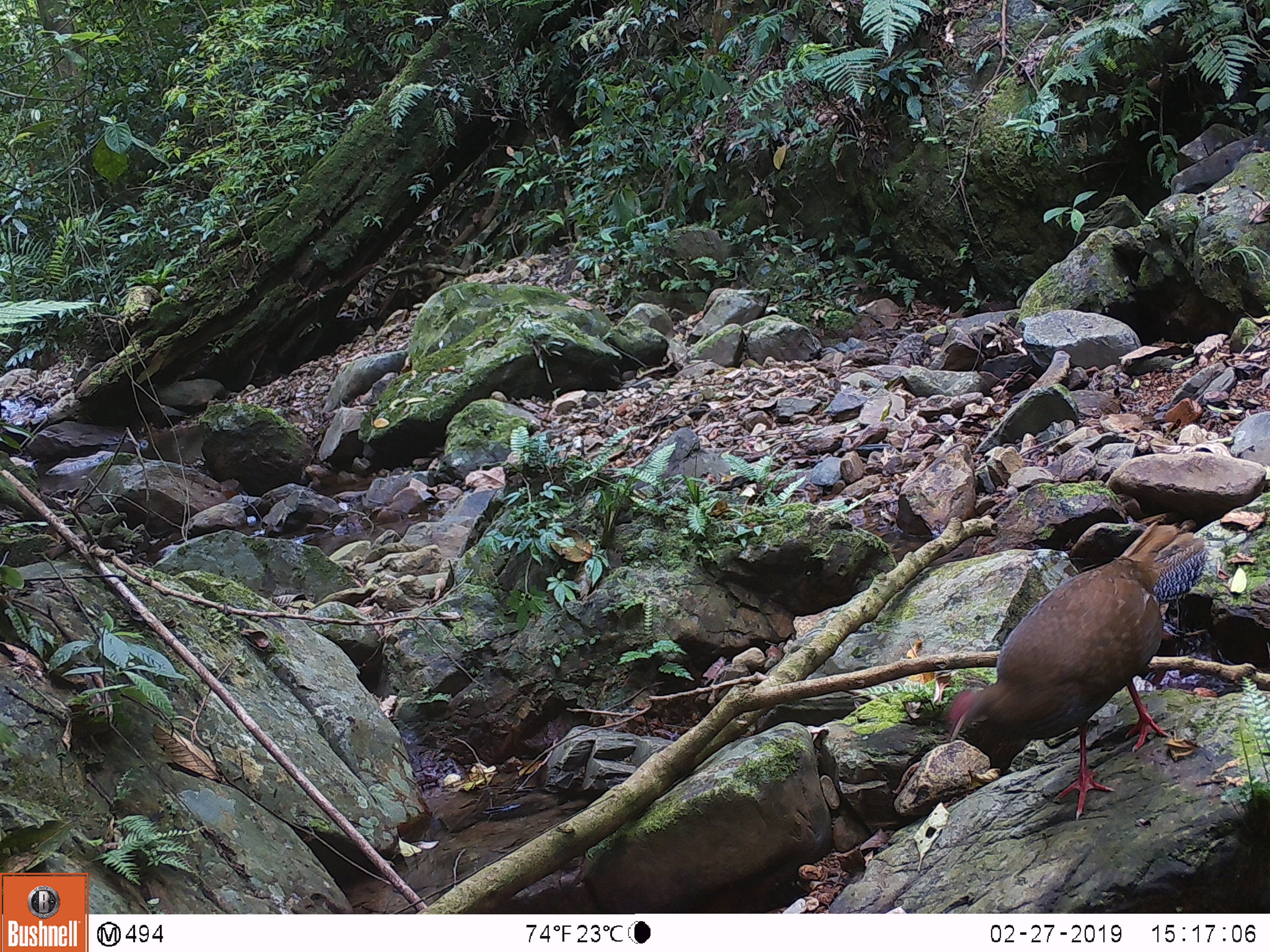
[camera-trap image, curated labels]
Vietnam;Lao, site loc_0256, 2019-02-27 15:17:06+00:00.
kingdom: Animalia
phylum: Chordata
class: Aves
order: Galliformes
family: Phasianidae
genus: Lophura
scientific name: Lophura nycthemera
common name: silver pheasant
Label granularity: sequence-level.